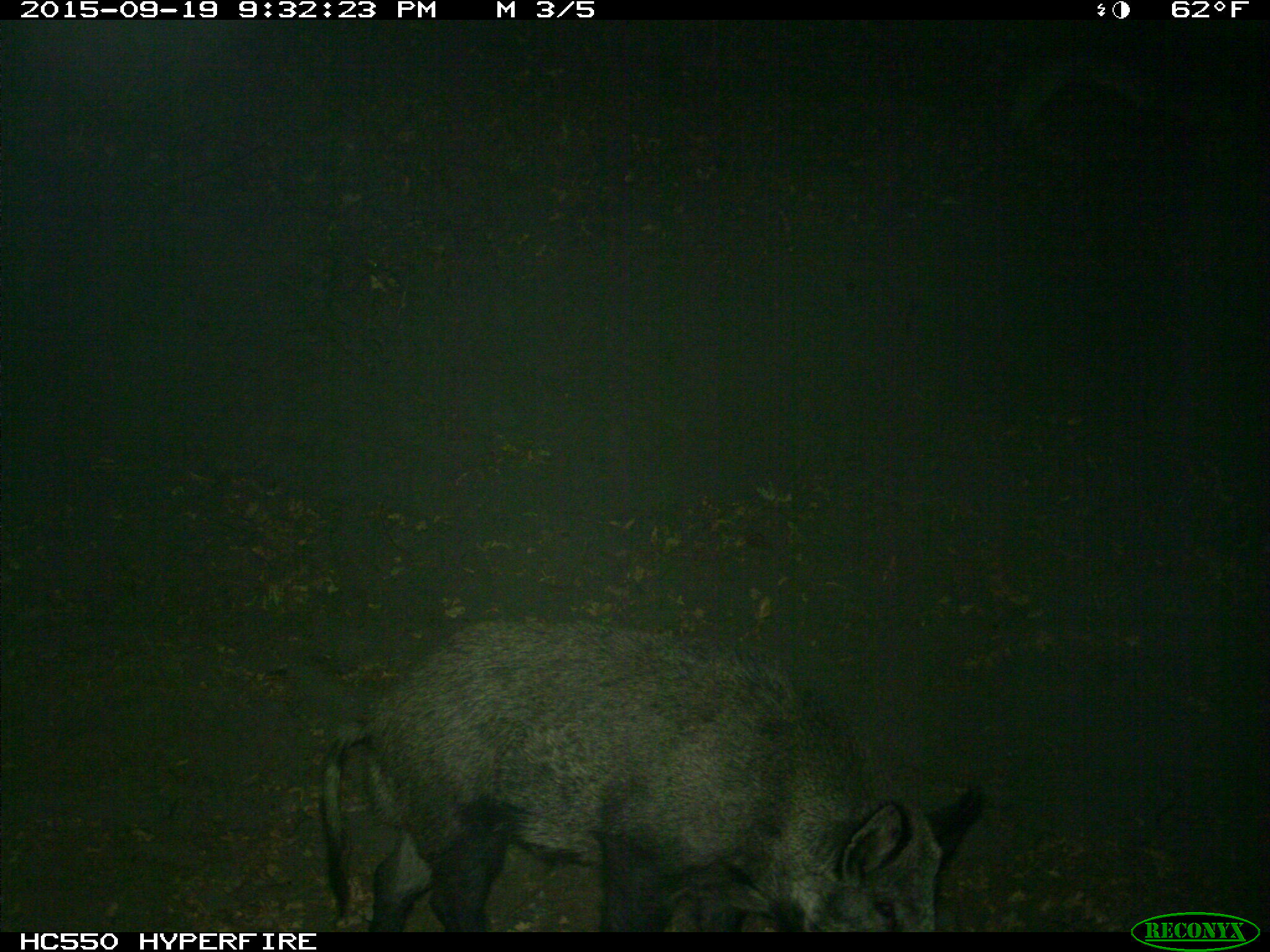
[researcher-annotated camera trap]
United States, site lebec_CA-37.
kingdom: Animalia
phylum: Chordata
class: Mammalia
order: Artiodactyla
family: Suidae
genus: Sus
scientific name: Sus scrofa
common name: wild boar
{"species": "Sus scrofa (wild boar)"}